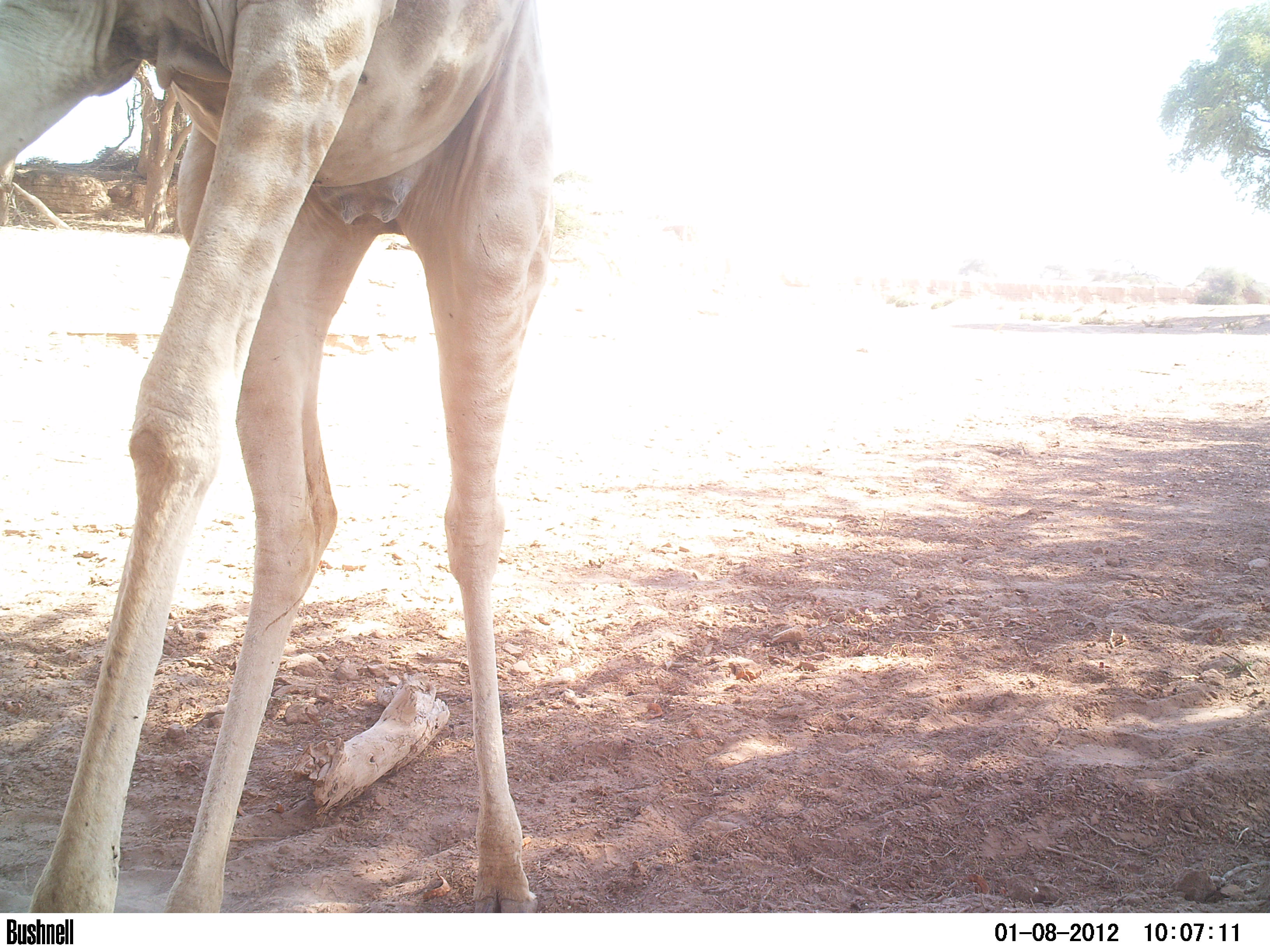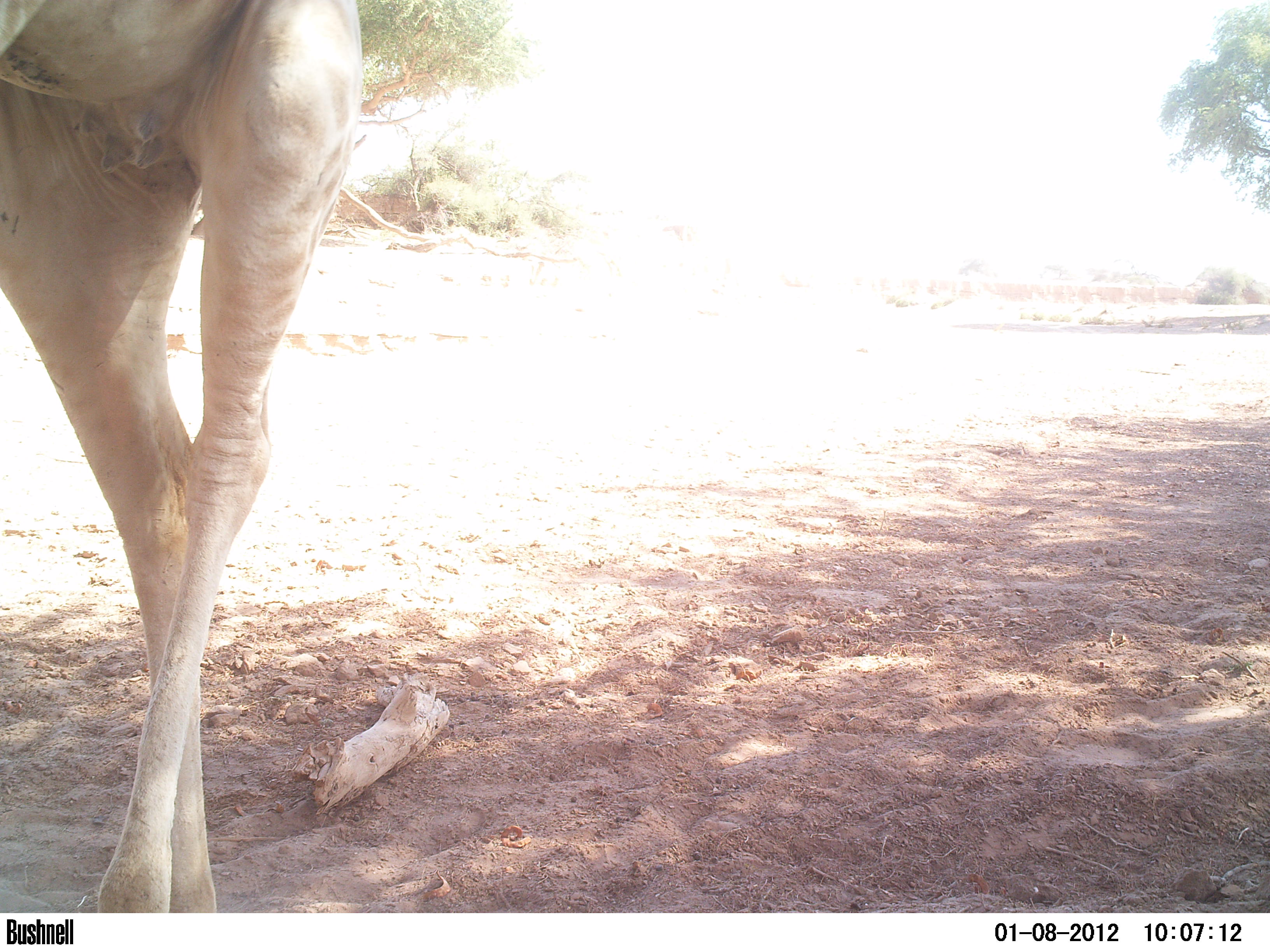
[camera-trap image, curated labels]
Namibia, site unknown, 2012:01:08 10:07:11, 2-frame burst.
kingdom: Animalia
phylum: Chordata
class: Mammalia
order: Artiodactyla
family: Giraffidae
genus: Giraffa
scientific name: Giraffa camelopardalis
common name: giraffe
Giraffa camelopardalis (giraffe).